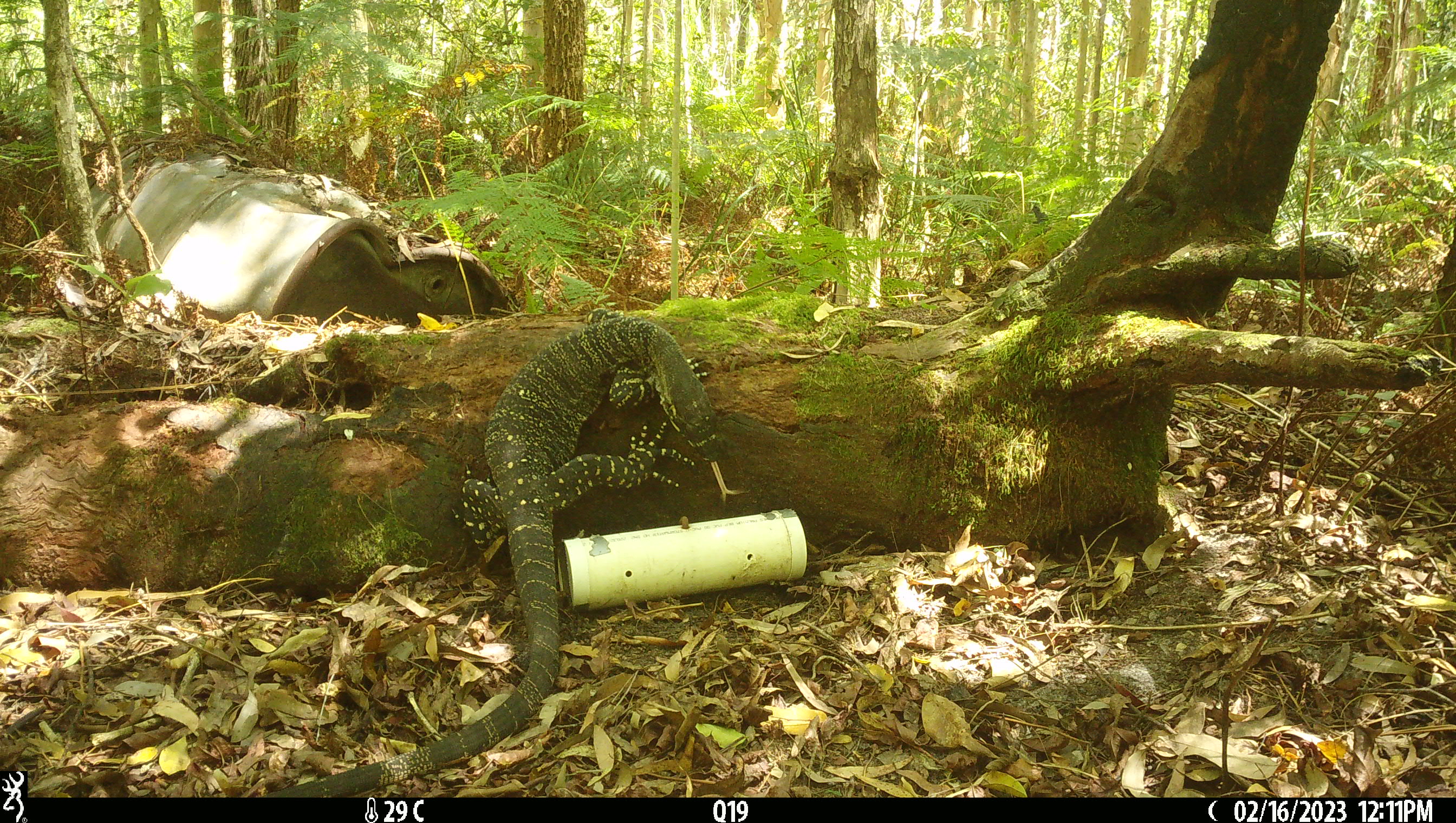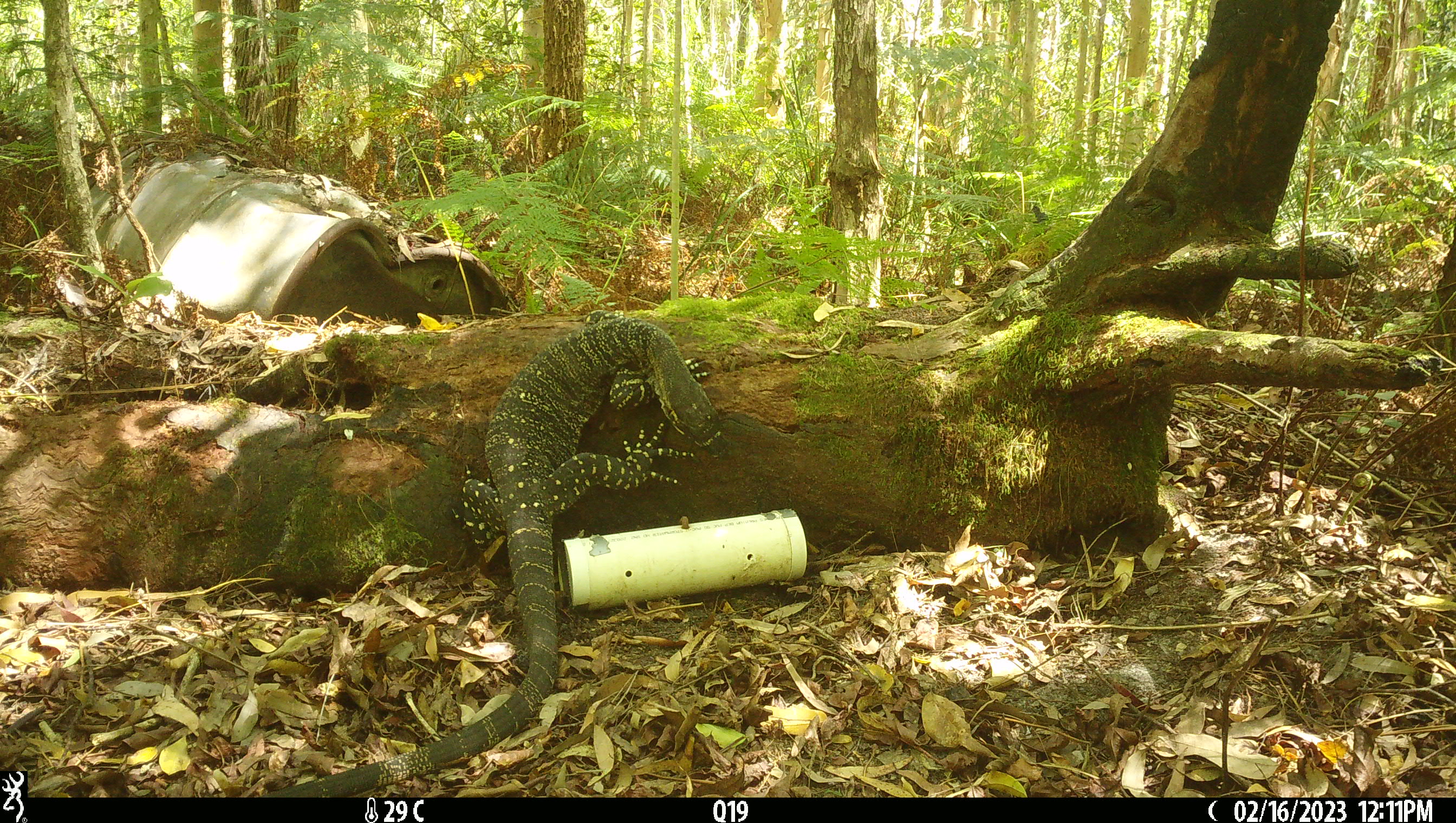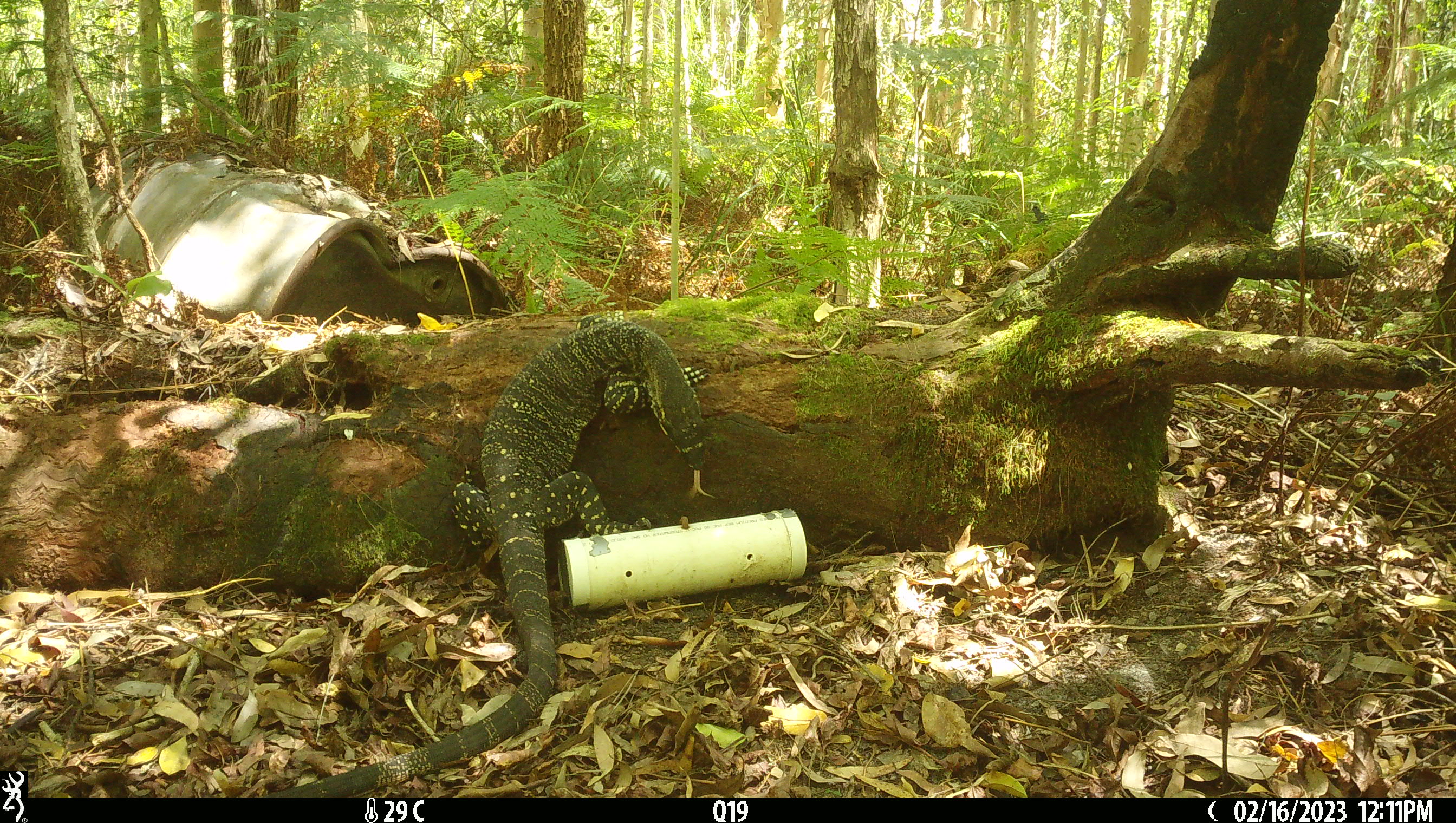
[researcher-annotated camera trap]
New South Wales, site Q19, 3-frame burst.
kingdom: Animalia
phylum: Chordata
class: Reptilia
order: Squamata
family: Varanidae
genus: Varanus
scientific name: Varanus varius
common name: lace monitor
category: goanna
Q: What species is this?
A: Goanna (lace monitor) (Varanus varius).